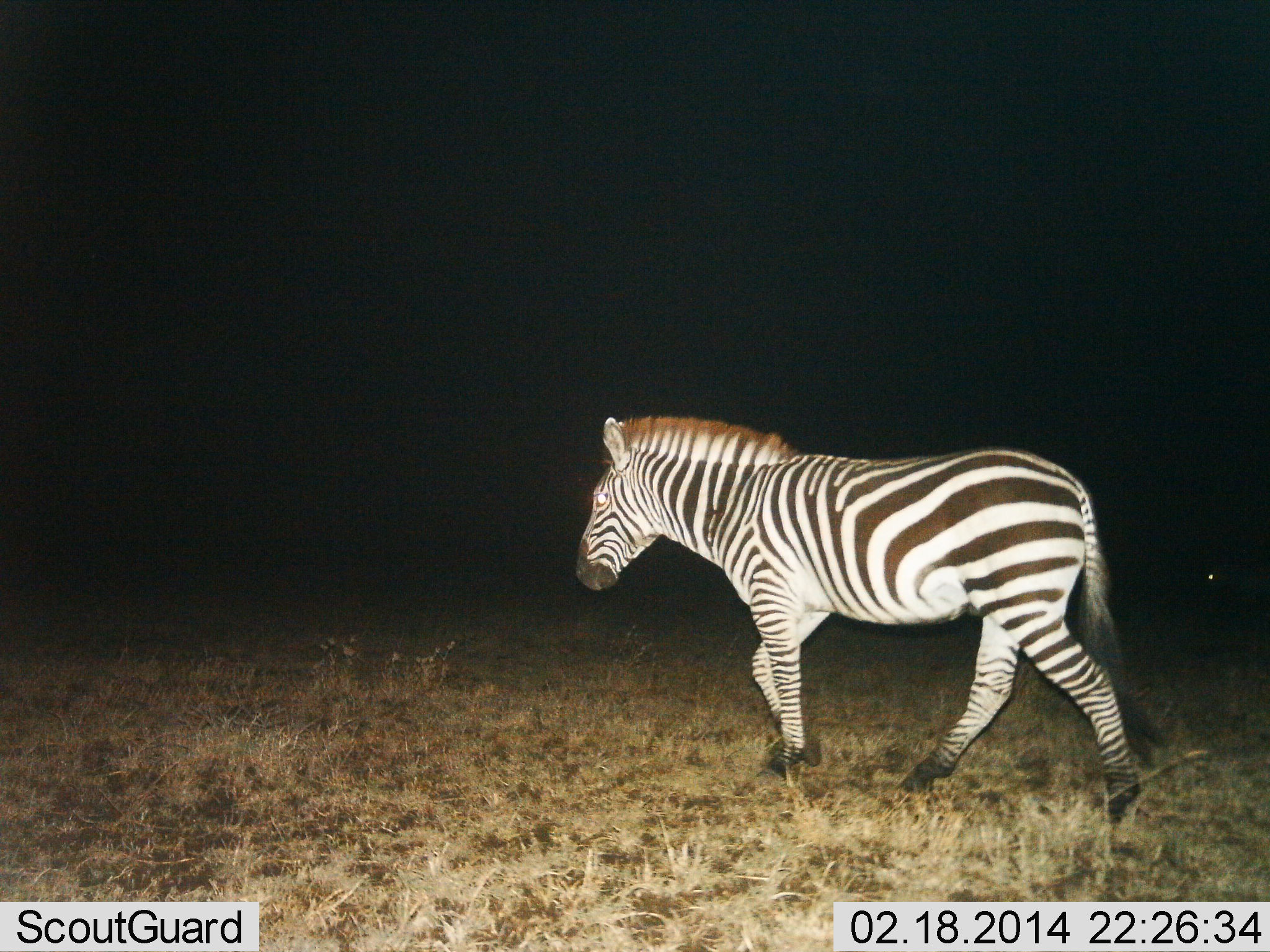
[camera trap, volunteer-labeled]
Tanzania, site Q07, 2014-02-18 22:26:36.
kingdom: Animalia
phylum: Chordata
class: Mammalia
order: Perissodactyla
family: Equidae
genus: Equus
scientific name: Equus quagga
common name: plains zebra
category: zebra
Zebra (plains zebra) (Equus quagga), count 1. Behavior (volunteer vote fractions): standing 20%, resting 0%, moving 90%, interacting 0%. Young present (vote fraction): 0%. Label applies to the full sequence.